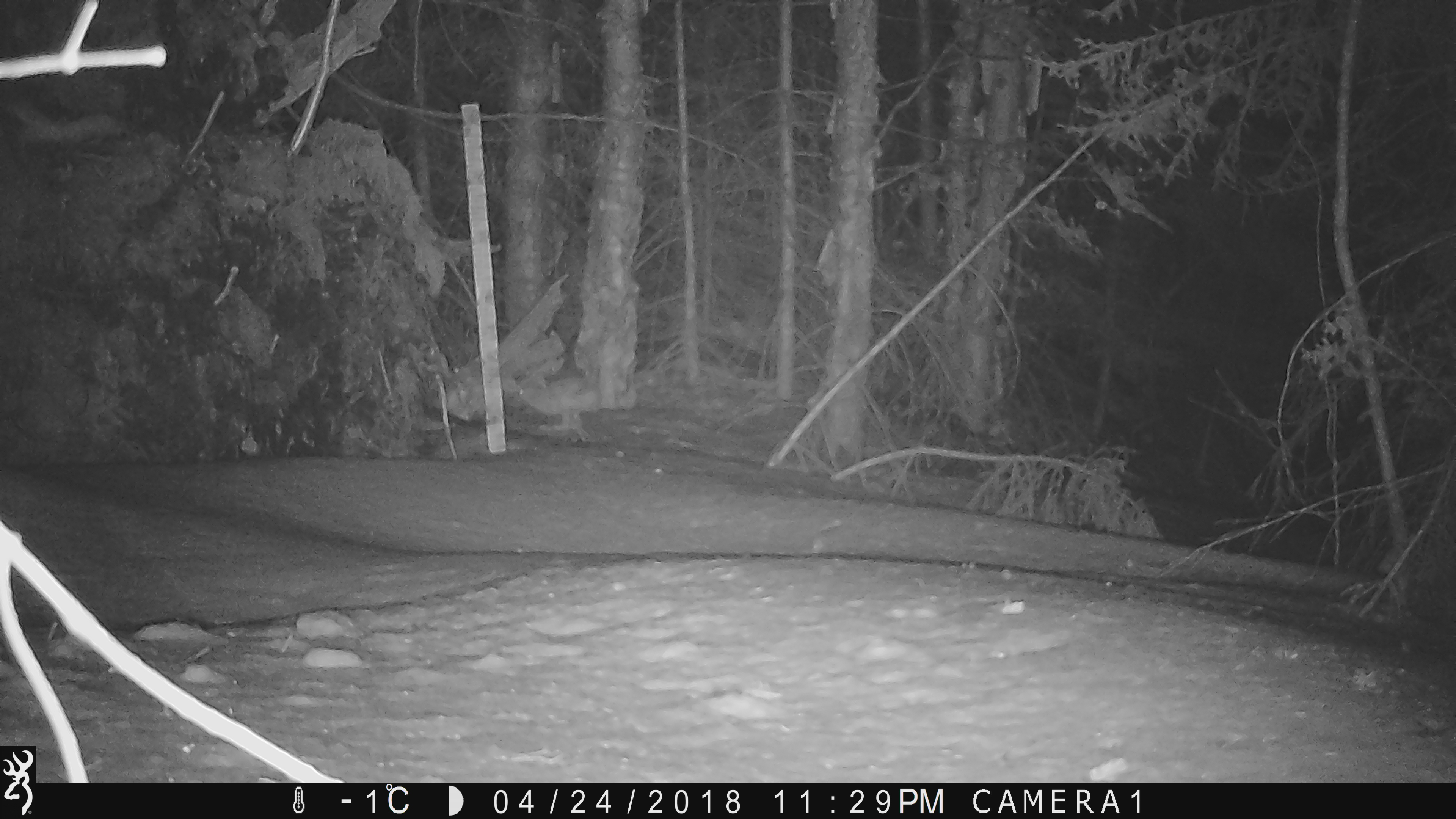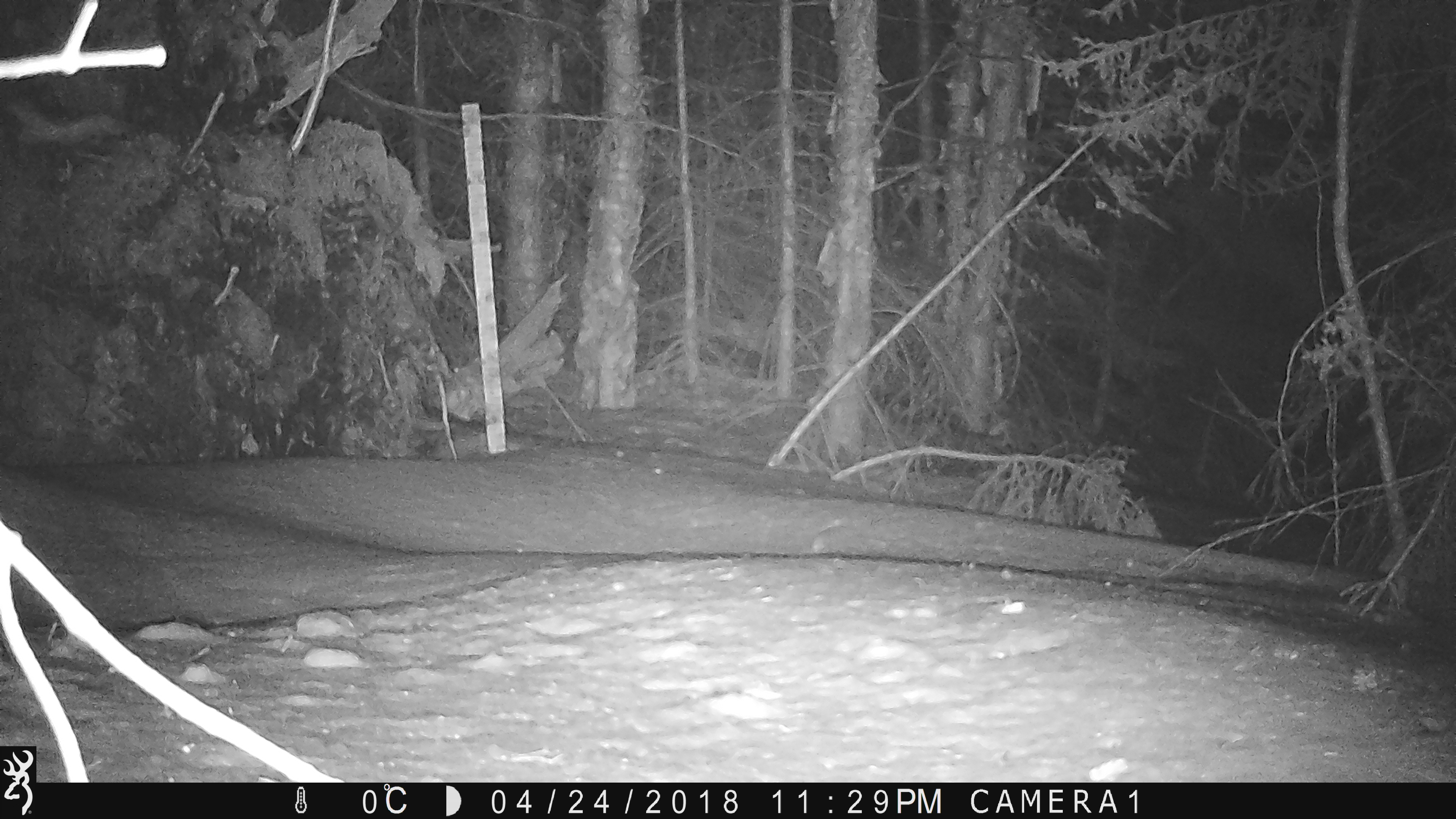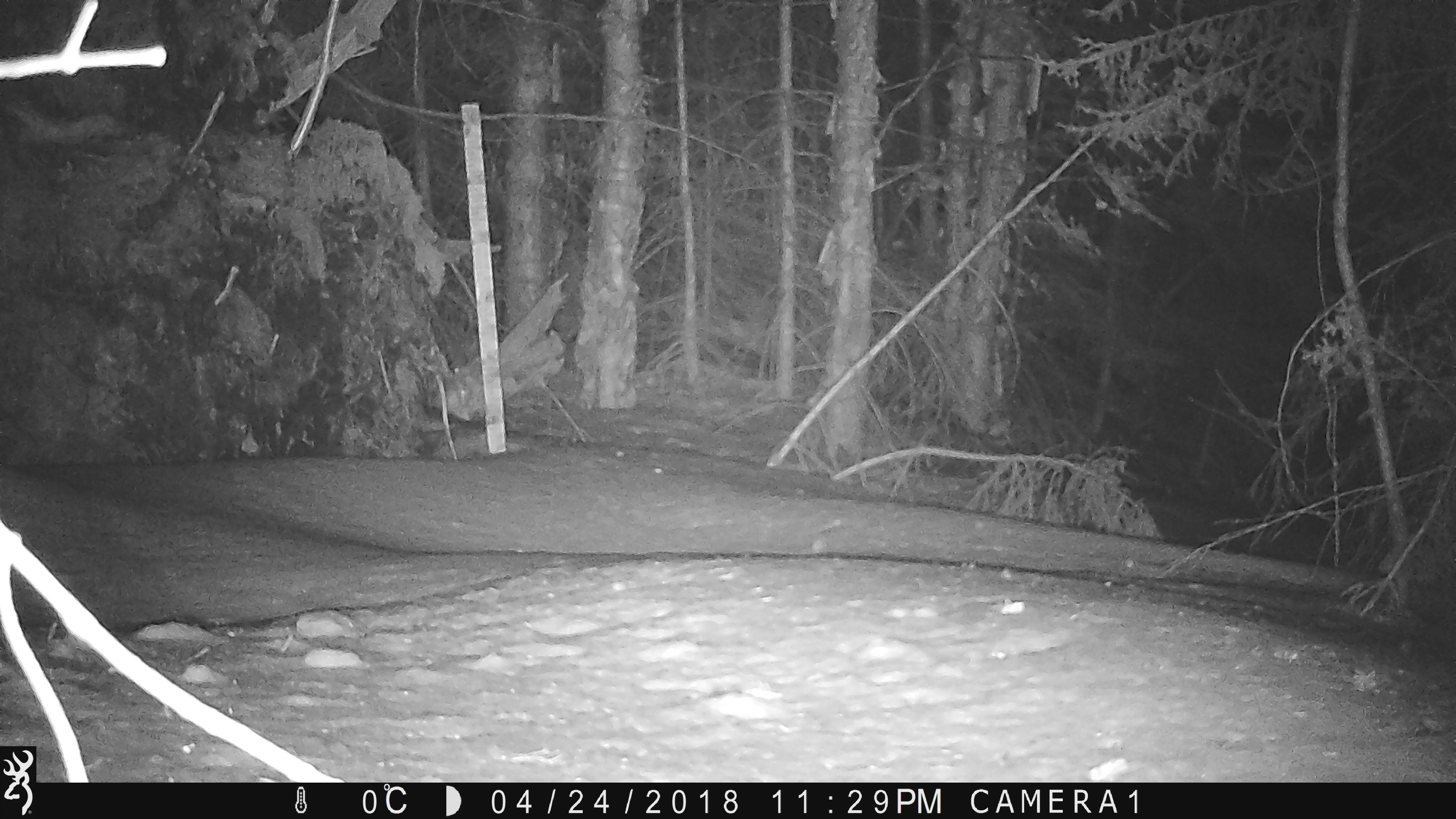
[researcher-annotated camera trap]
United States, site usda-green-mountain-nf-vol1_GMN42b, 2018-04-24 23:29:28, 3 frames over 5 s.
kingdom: Animalia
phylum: Chordata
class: Mammalia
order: Lagomorpha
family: Leporidae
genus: Lepus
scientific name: Lepus americanus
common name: snowshoe hare